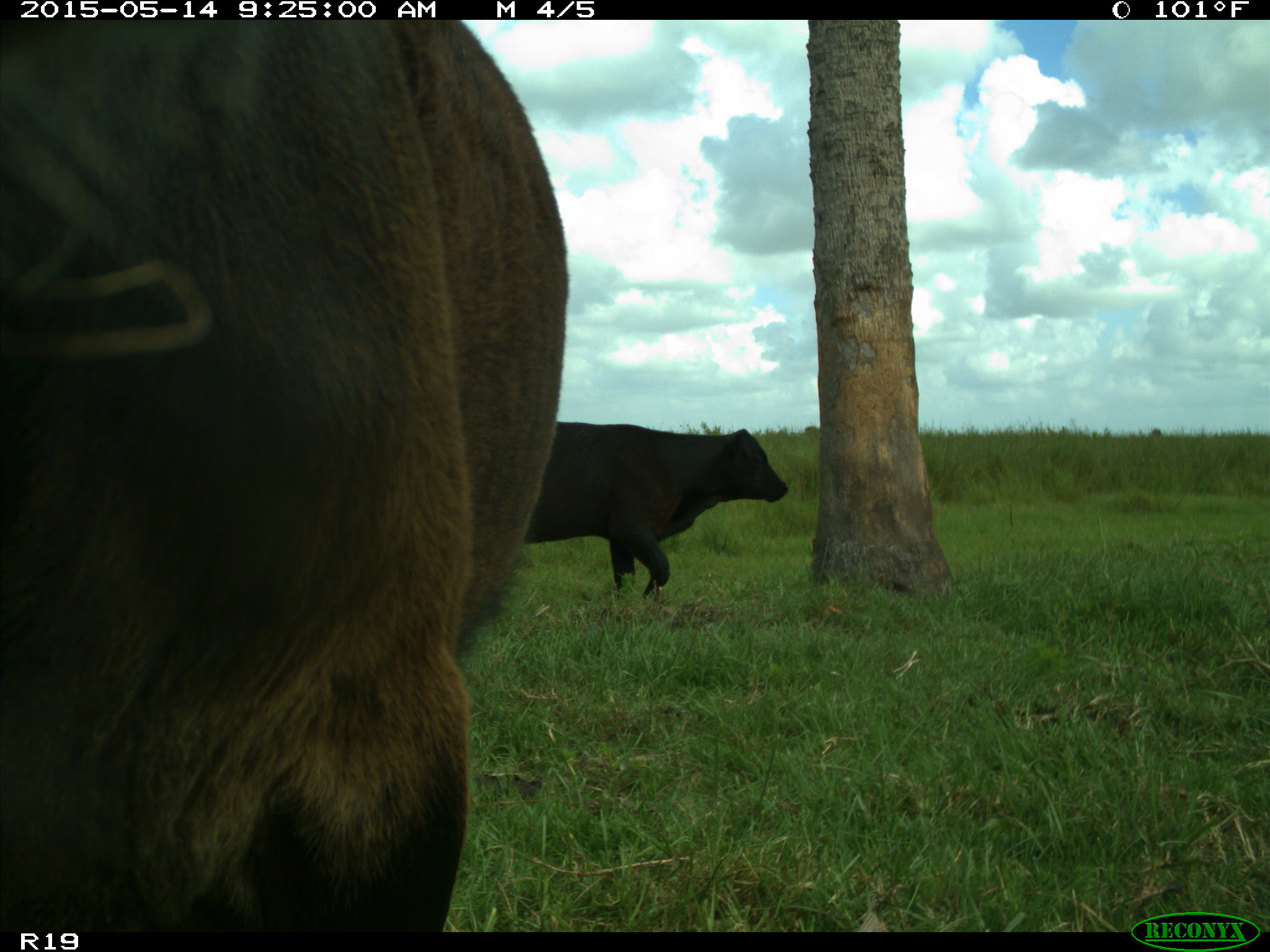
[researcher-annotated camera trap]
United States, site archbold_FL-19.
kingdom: Animalia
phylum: Chordata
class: Mammalia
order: Artiodactyla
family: Bovidae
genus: Bos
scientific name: Bos taurus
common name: domestic cow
Bos taurus (domestic cow).